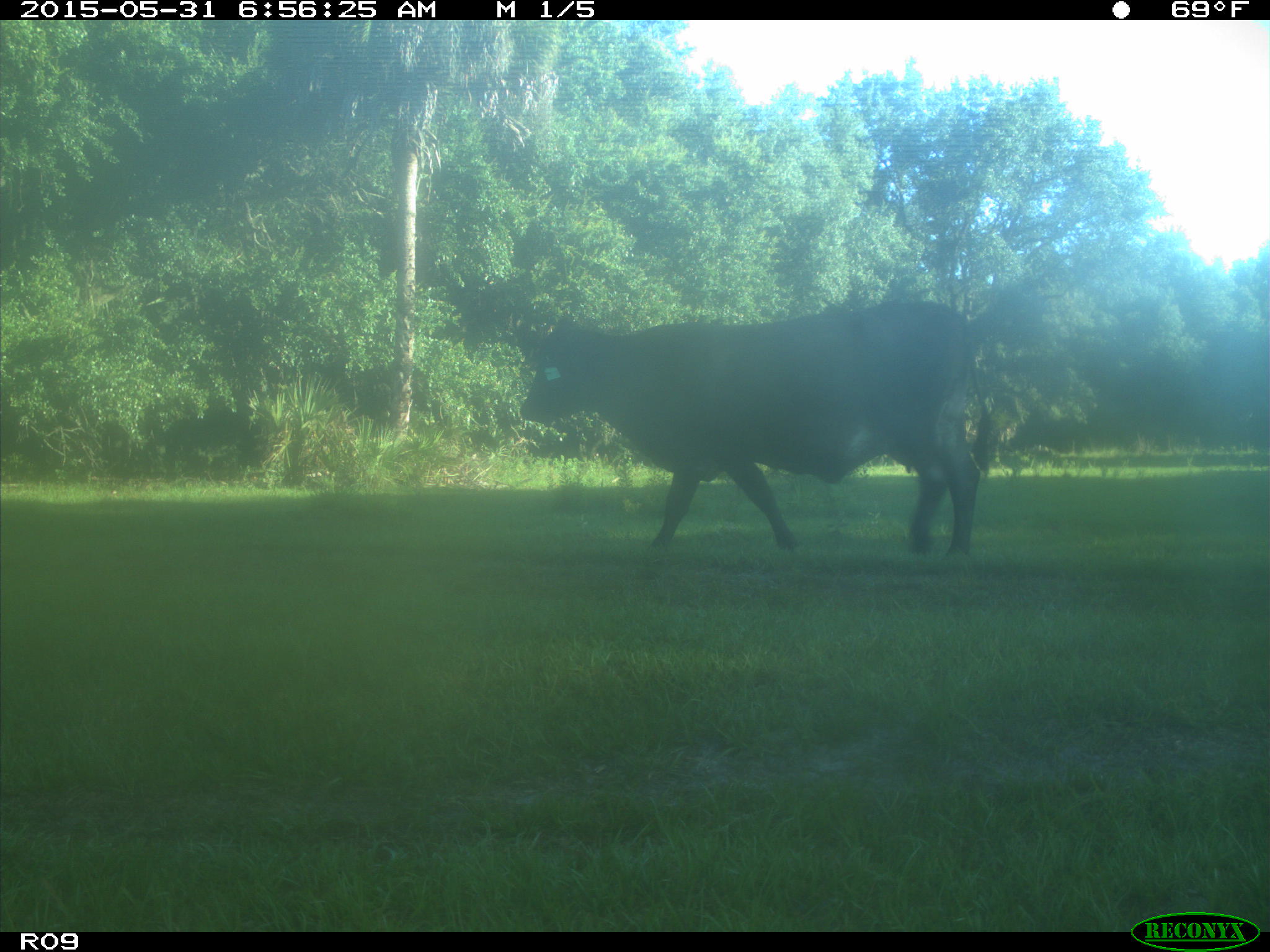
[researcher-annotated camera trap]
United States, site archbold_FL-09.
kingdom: Animalia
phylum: Chordata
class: Mammalia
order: Artiodactyla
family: Bovidae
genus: Bos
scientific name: Bos taurus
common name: domestic cow